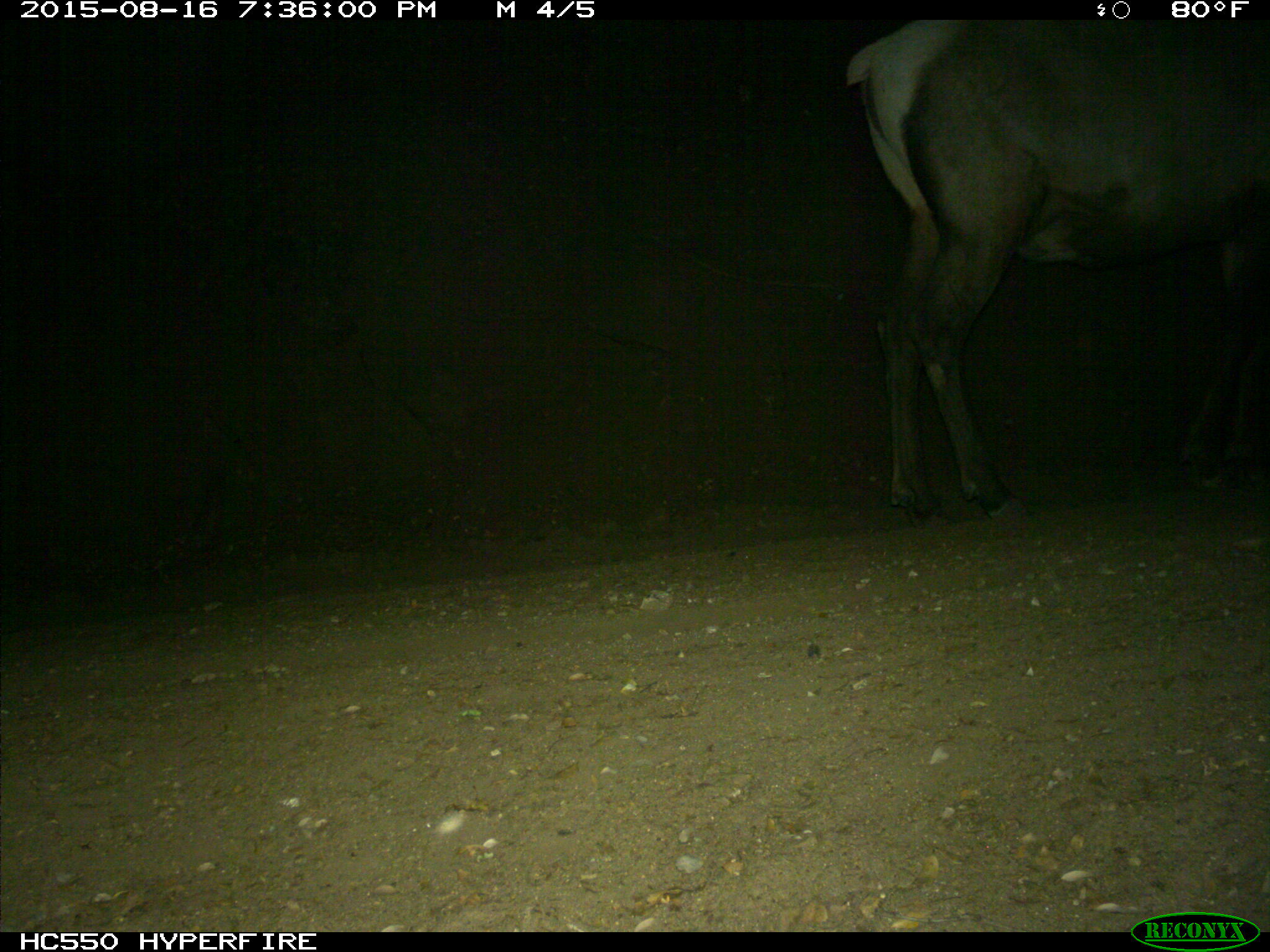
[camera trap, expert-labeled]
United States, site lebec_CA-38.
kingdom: Animalia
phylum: Chordata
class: Mammalia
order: Artiodactyla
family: Cervidae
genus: Cervus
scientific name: Cervus canadensis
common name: elk